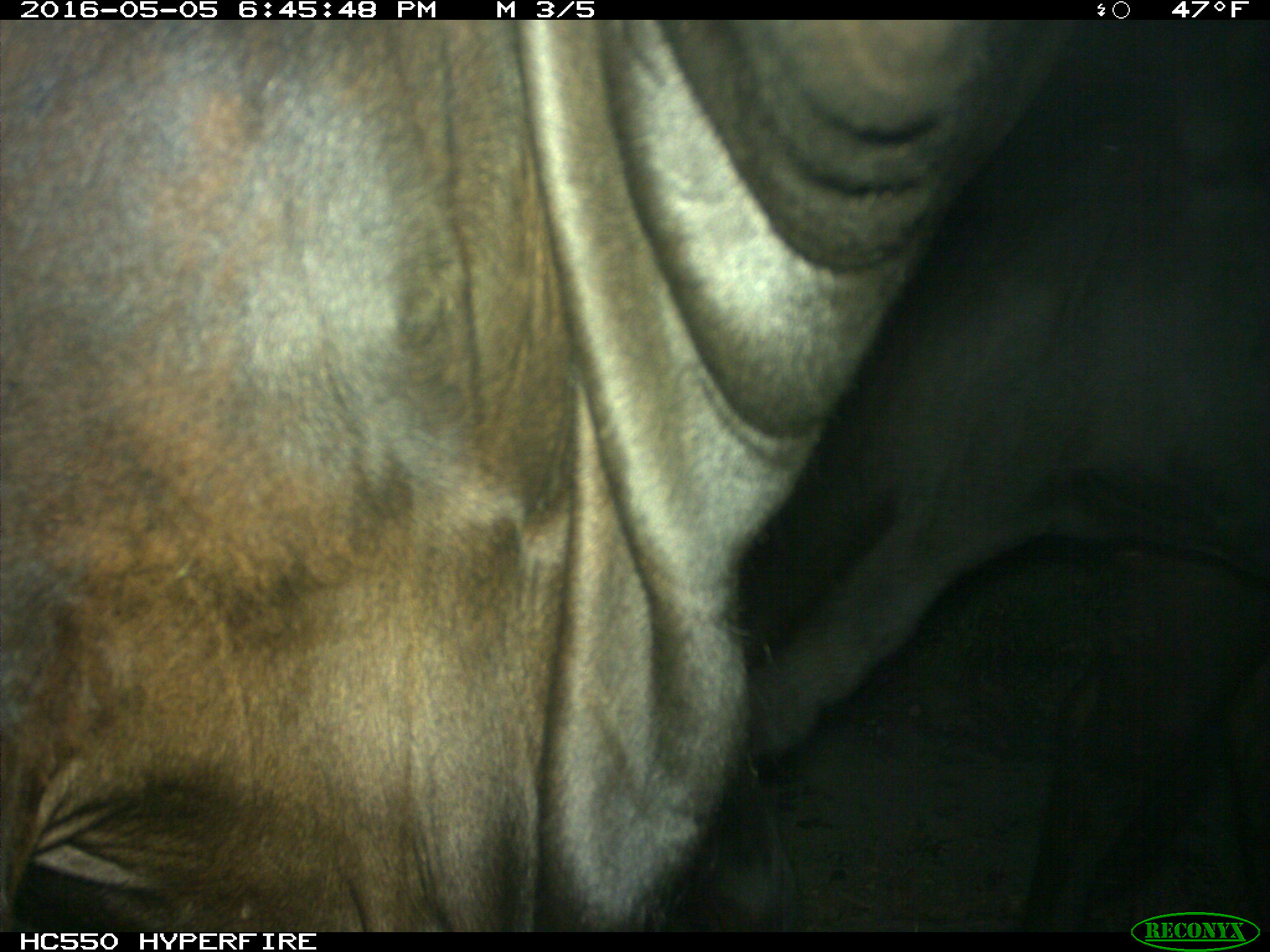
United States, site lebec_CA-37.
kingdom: Animalia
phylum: Chordata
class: Mammalia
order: Artiodactyla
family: Bovidae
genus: Bos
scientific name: Bos taurus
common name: domestic cow